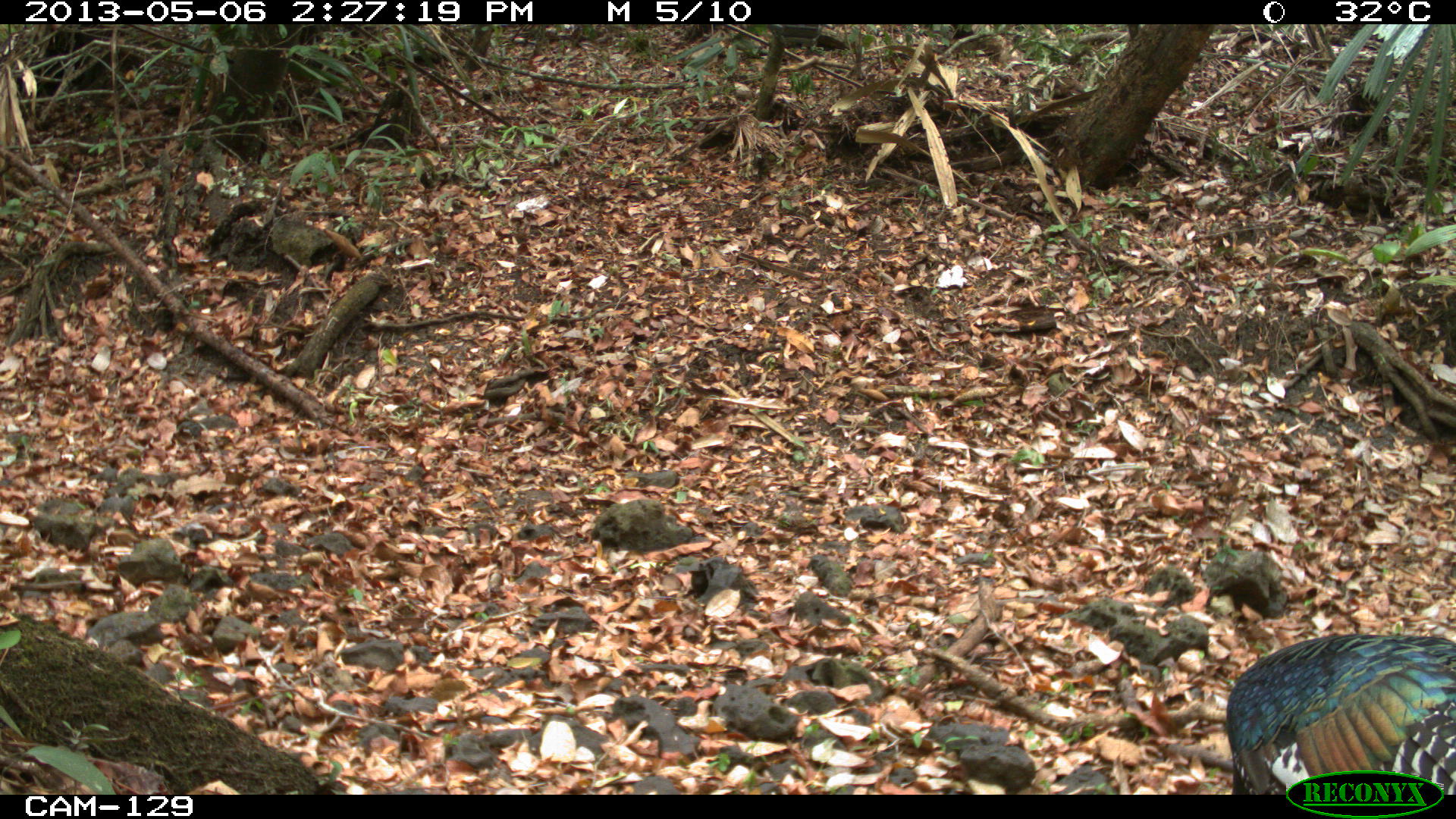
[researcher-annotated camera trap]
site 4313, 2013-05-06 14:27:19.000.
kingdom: Animalia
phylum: Chordata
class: Aves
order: Galliformes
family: Phasianidae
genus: Meleagris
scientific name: Meleagris ocellata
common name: ocellated turkey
Meleagris ocellata (ocellated turkey), count 1, sex male.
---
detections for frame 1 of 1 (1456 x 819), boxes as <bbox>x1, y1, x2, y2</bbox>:
meleagris ocellata: <bbox>1226, 632, 1454, 792</bbox>